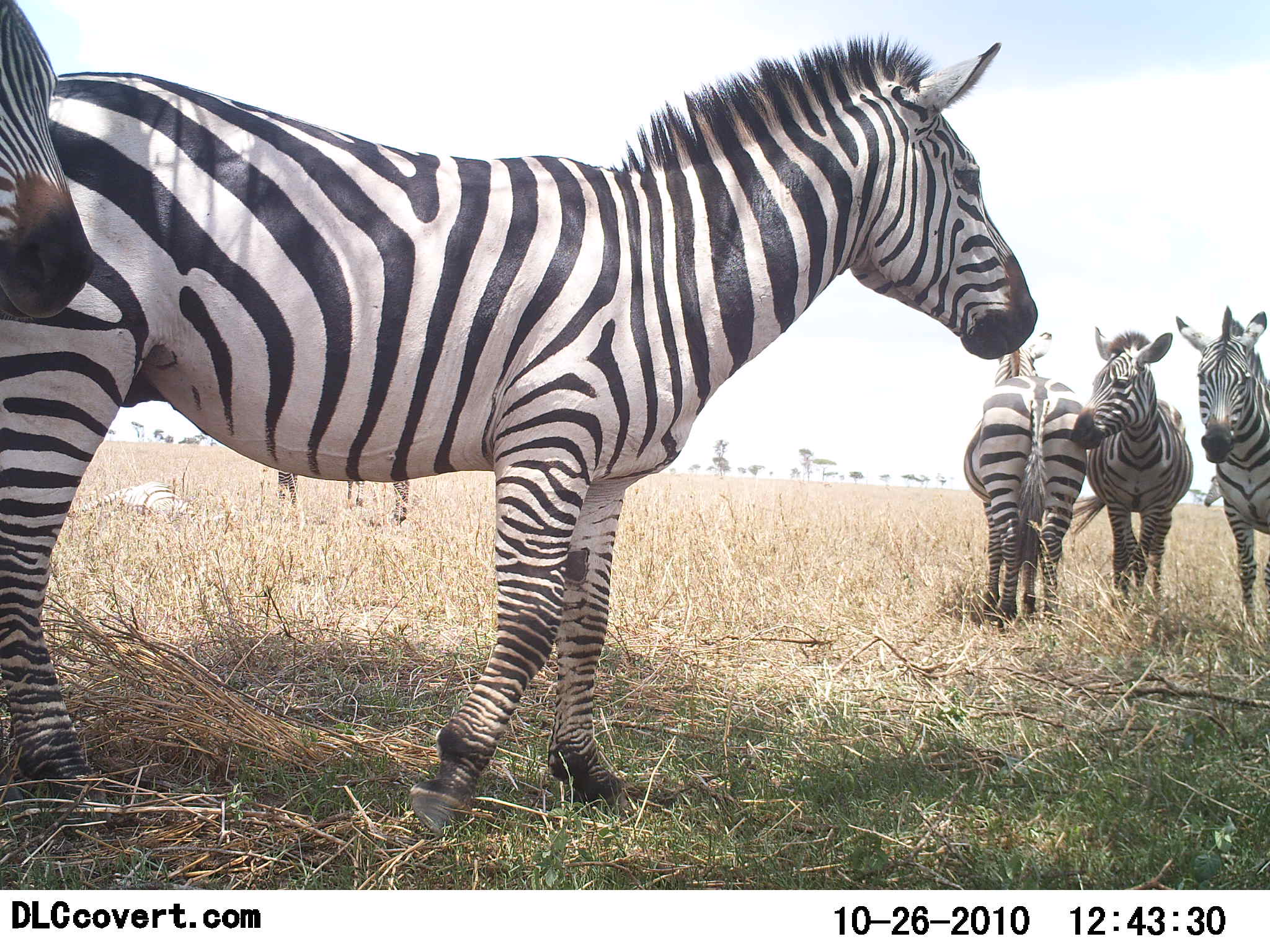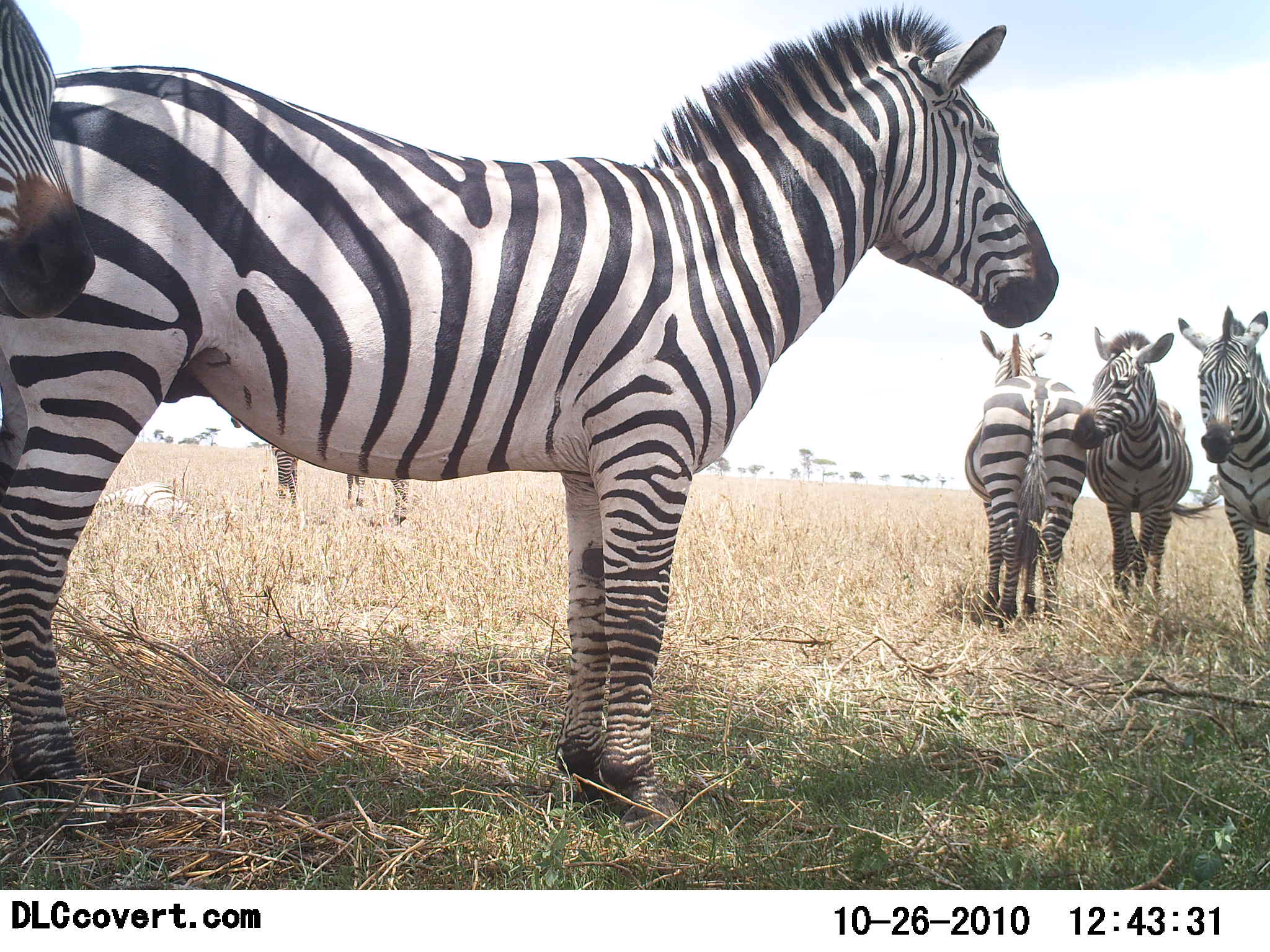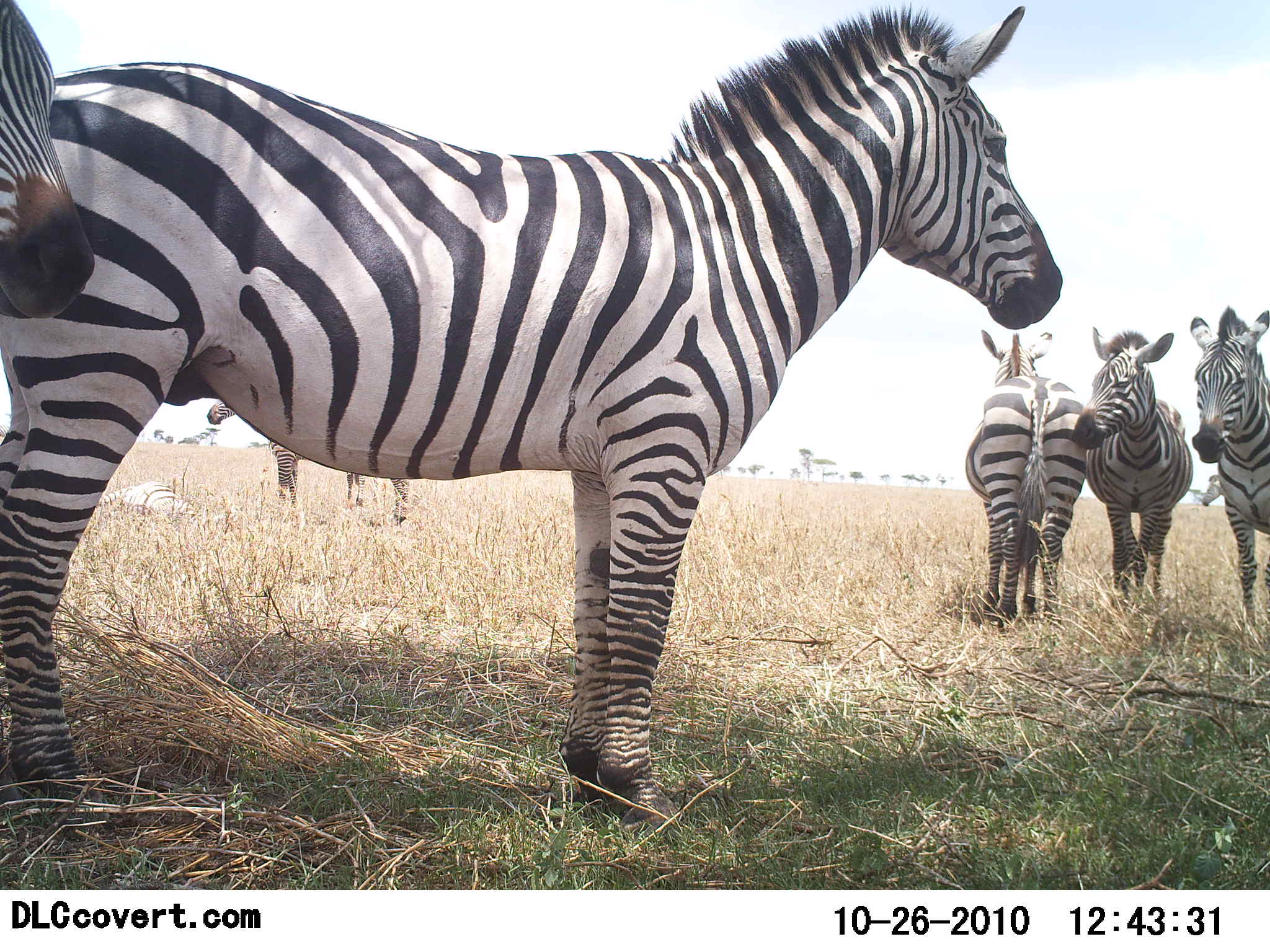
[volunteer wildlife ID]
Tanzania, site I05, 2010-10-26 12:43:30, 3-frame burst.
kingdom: Animalia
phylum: Chordata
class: Mammalia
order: Perissodactyla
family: Equidae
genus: Equus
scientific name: Equus quagga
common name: plains zebra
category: zebra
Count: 6.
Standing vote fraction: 100%.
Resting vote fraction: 8%.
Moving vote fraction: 8%.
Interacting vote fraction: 8%.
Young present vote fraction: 8%.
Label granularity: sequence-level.